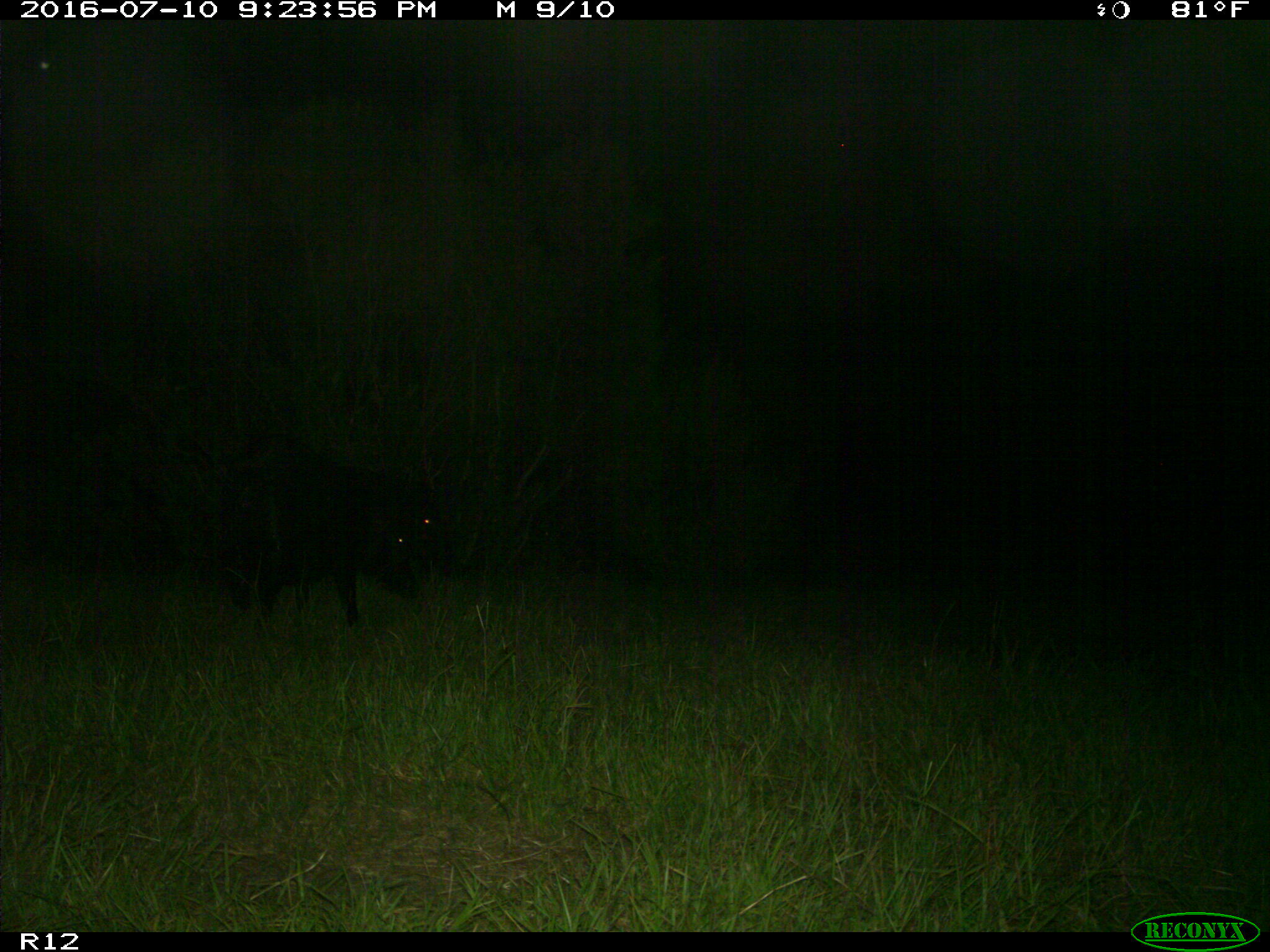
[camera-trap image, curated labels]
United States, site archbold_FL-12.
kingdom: Animalia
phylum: Chordata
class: Mammalia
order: Artiodactyla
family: Suidae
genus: Sus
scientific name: Sus scrofa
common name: wild boar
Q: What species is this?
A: Sus scrofa (wild boar).